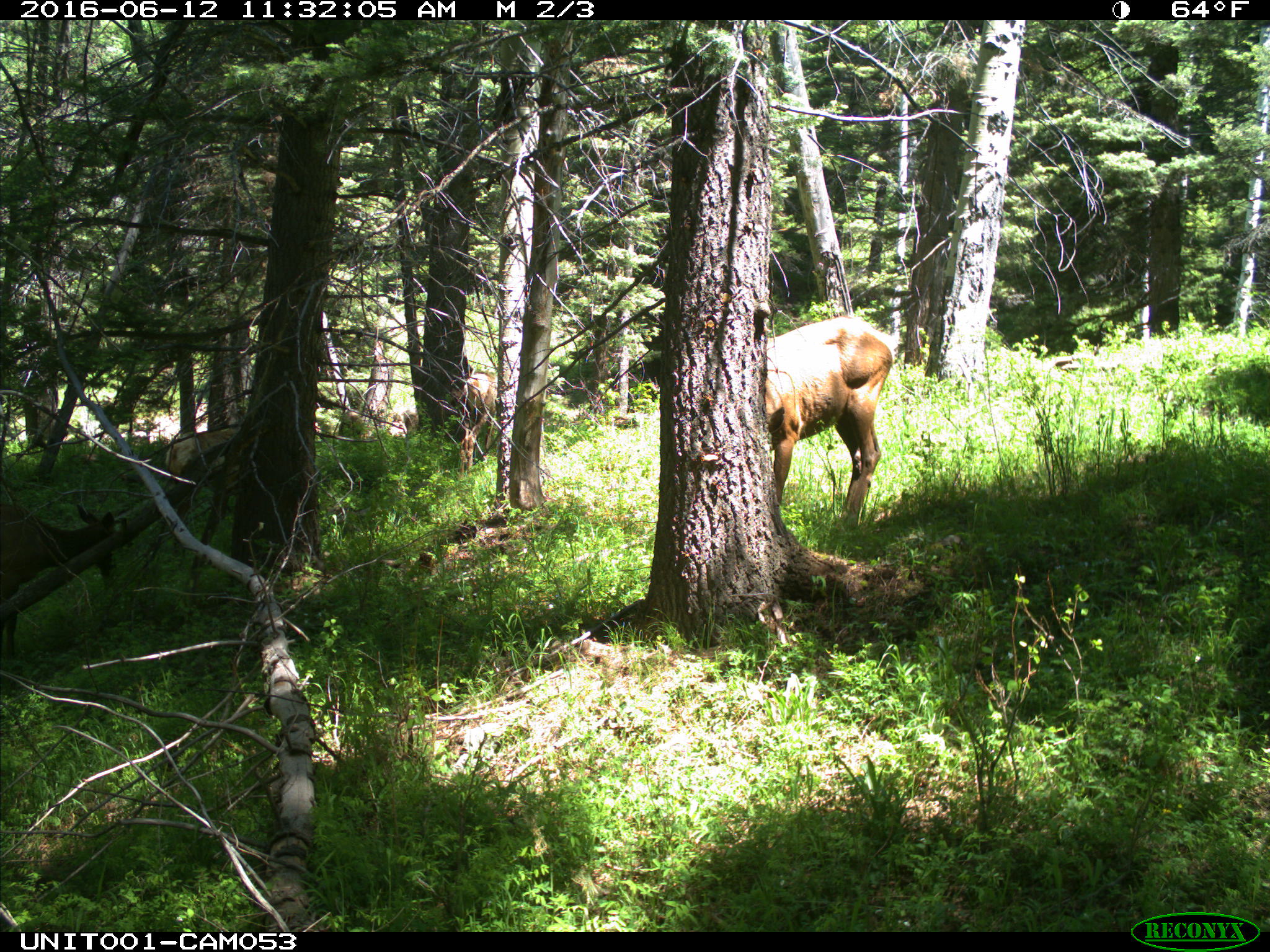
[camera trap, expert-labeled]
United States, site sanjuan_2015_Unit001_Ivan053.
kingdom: Animalia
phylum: Chordata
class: Mammalia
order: Artiodactyla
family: Cervidae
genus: Cervus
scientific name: Cervus elaphus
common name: red deer